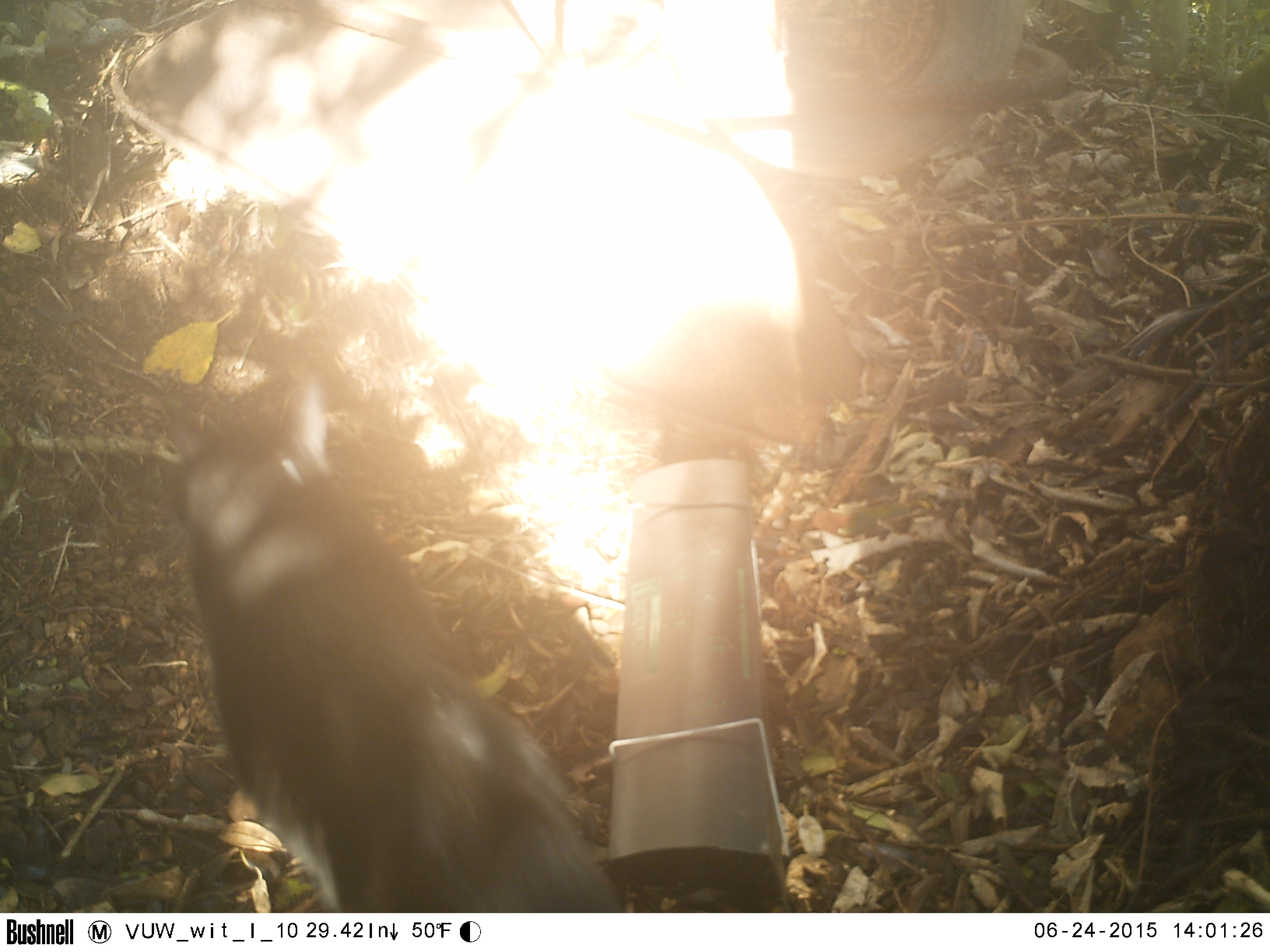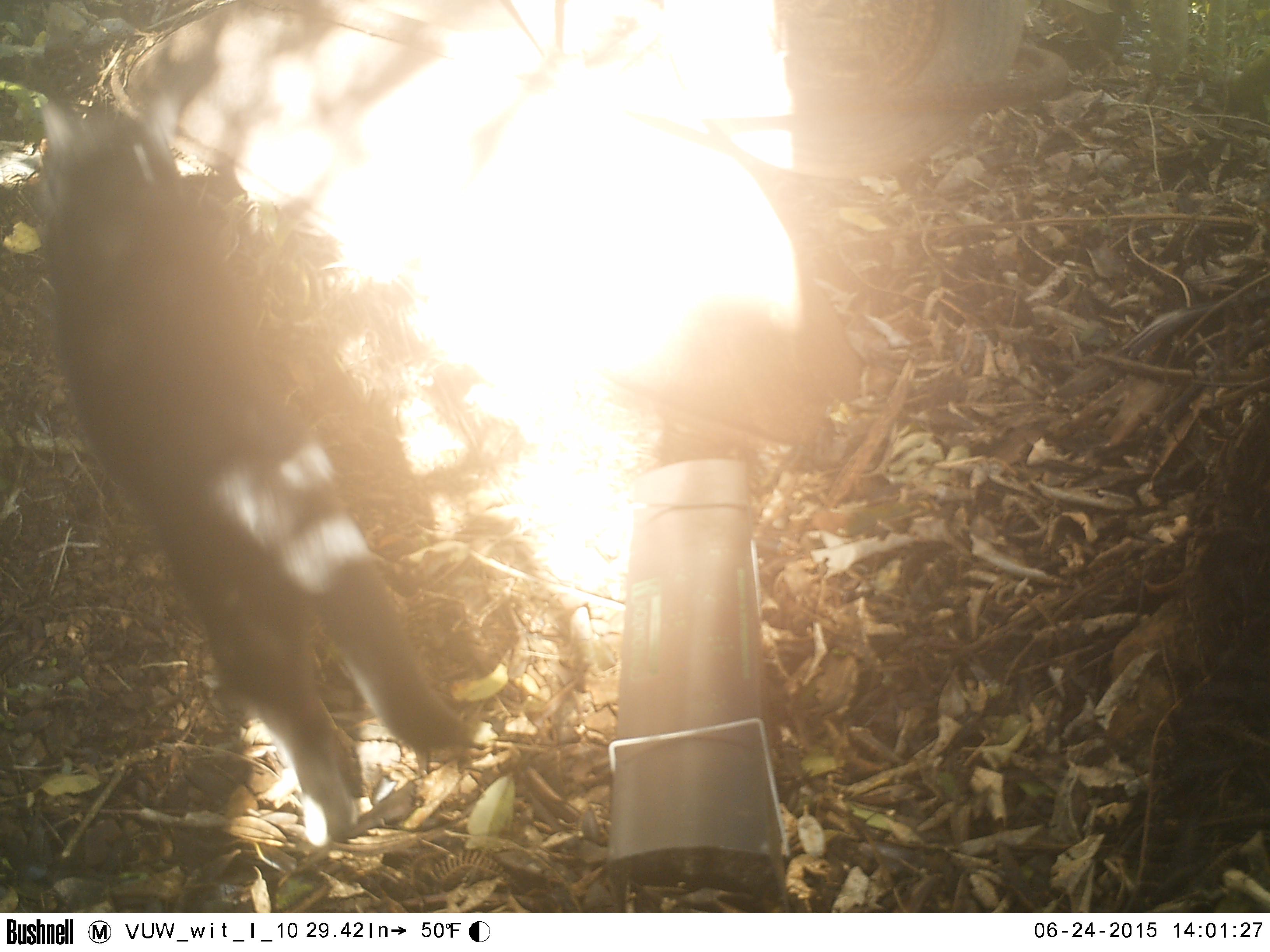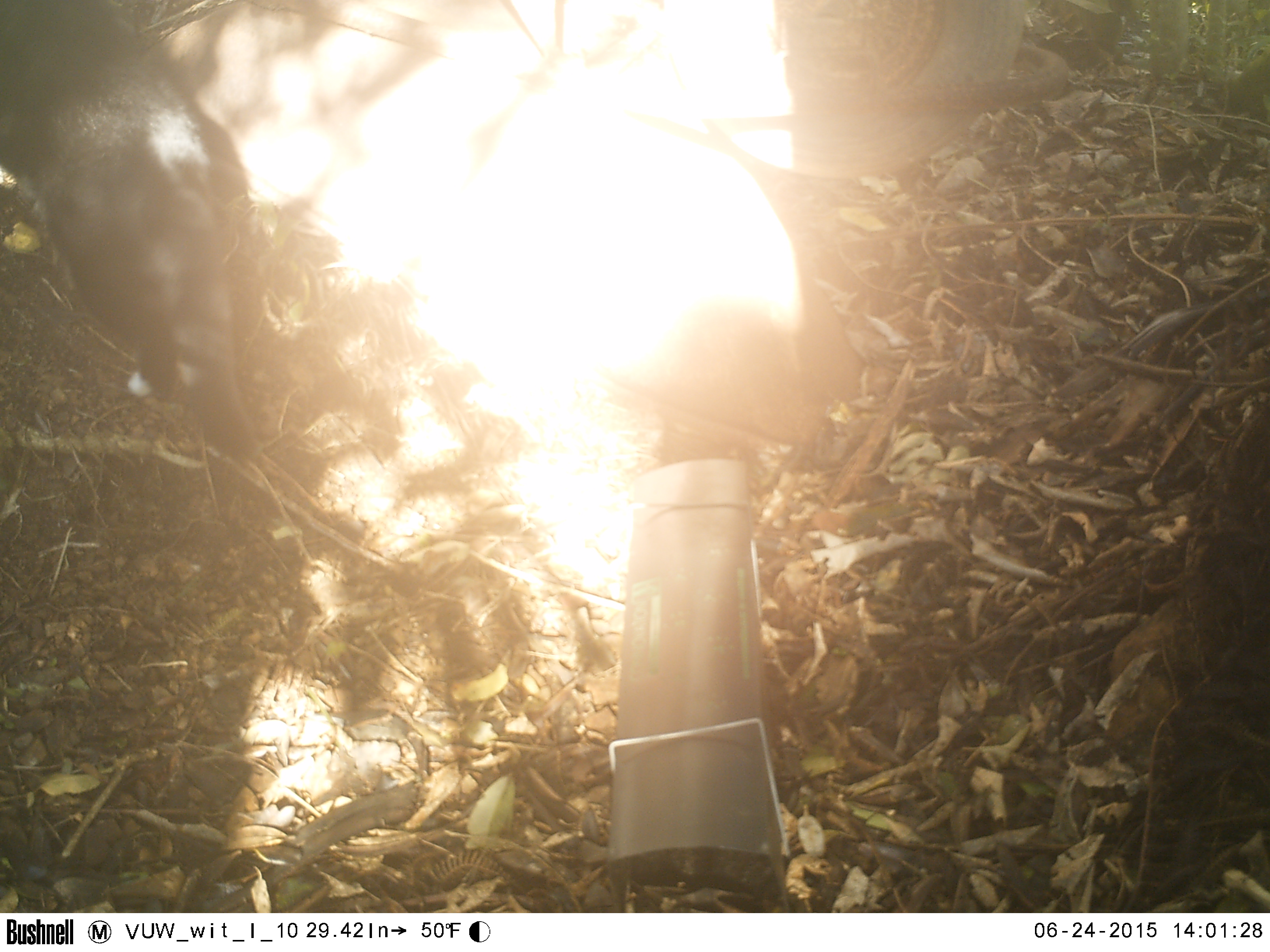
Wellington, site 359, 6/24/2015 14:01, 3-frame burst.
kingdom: Animalia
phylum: Chordata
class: Mammalia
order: Carnivora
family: Felidae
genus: Felis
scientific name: Felis catus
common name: cat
Cat (Felis catus).